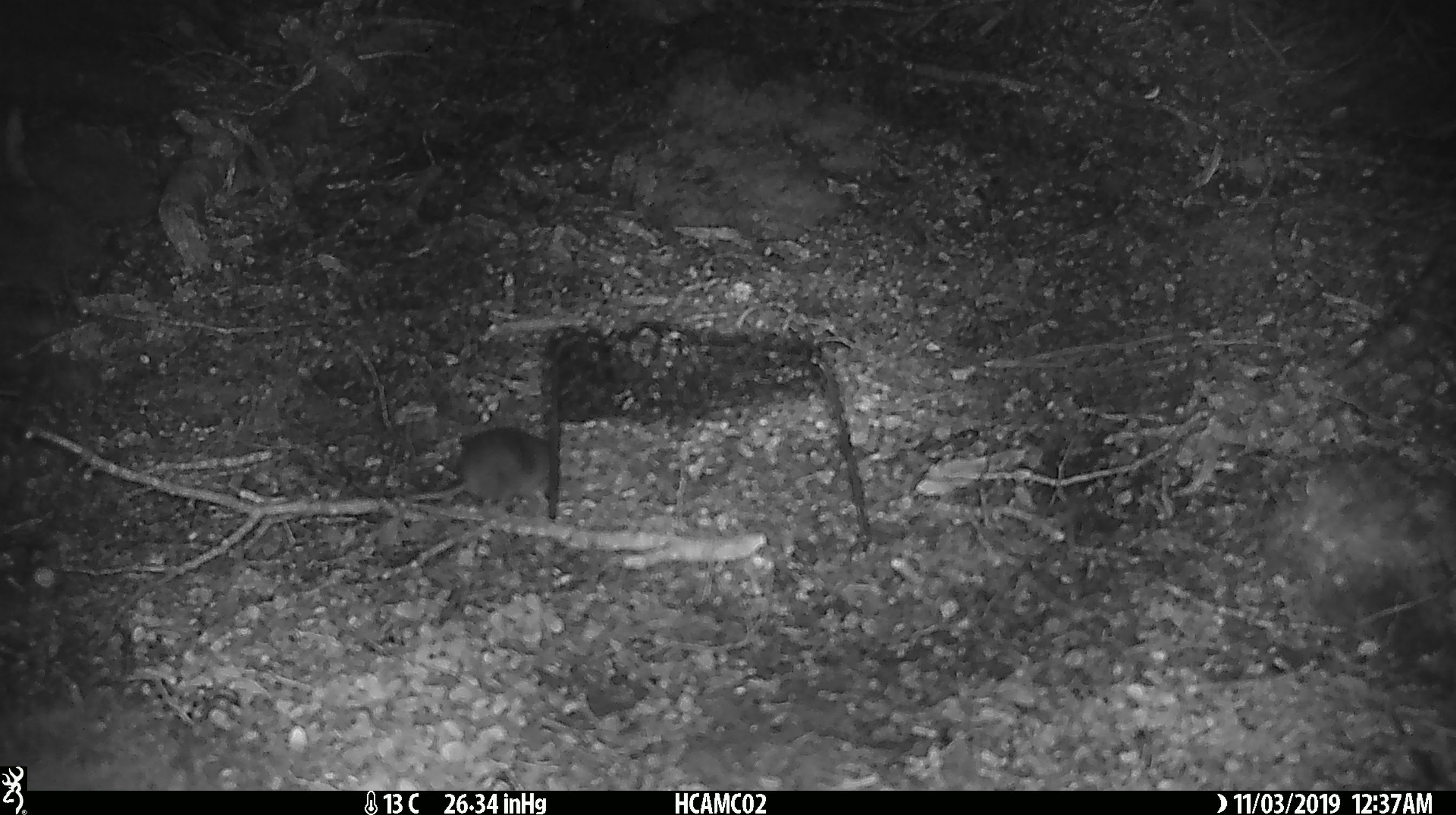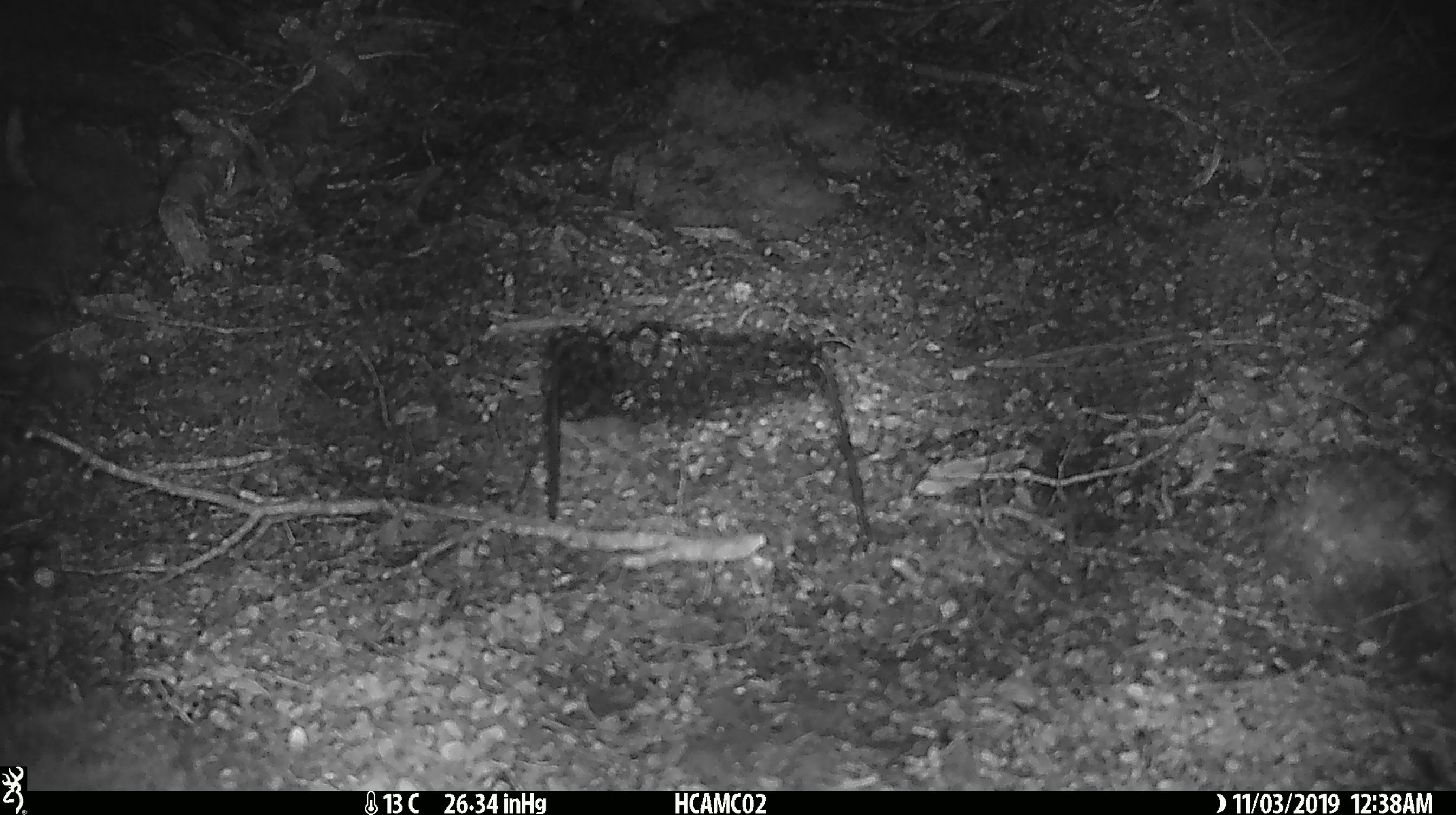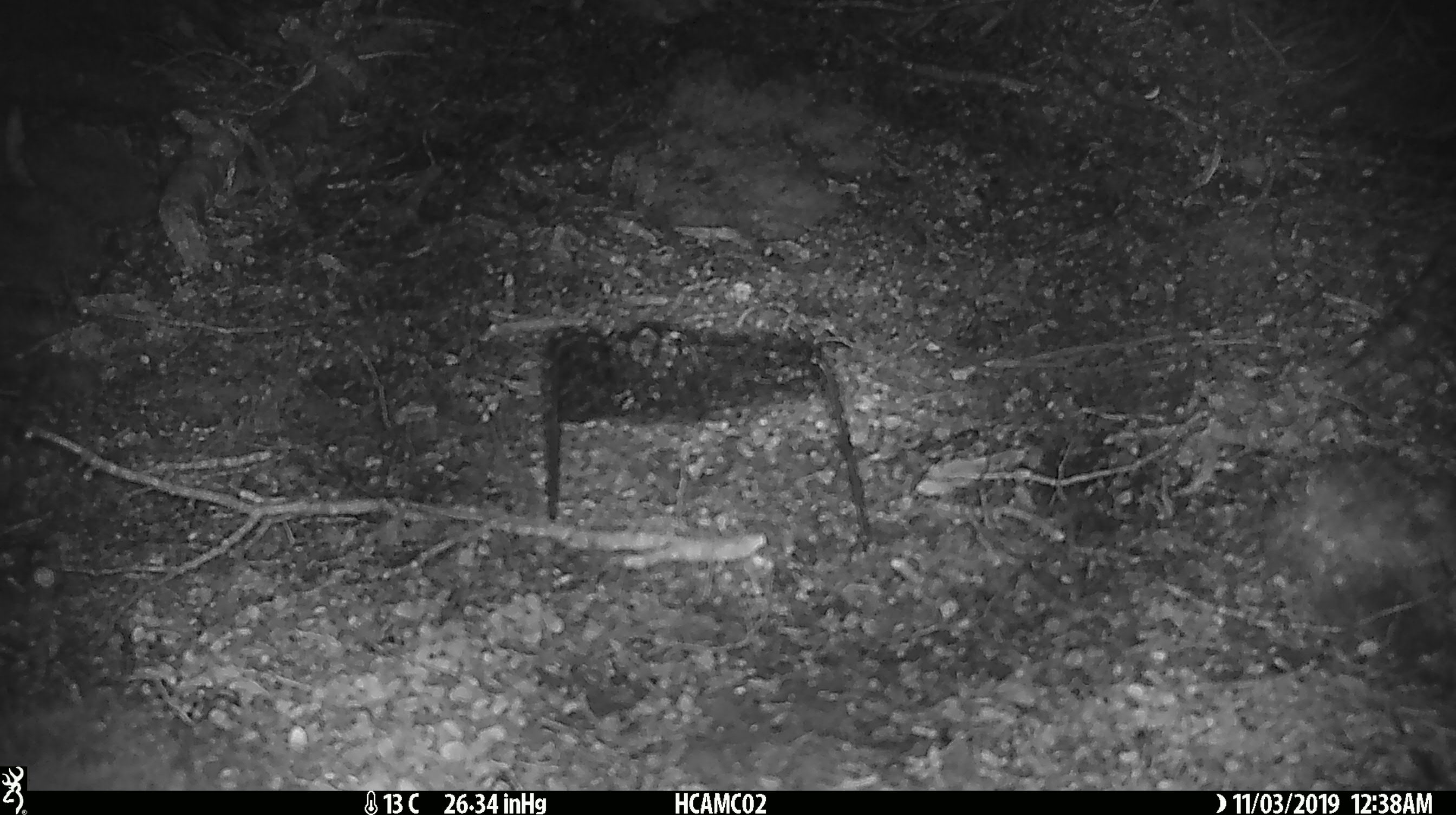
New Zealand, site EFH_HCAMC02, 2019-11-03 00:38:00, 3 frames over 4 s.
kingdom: Animalia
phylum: Chordata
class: Mammalia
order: Rodentia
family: Muridae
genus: Mus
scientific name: Mus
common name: mouse